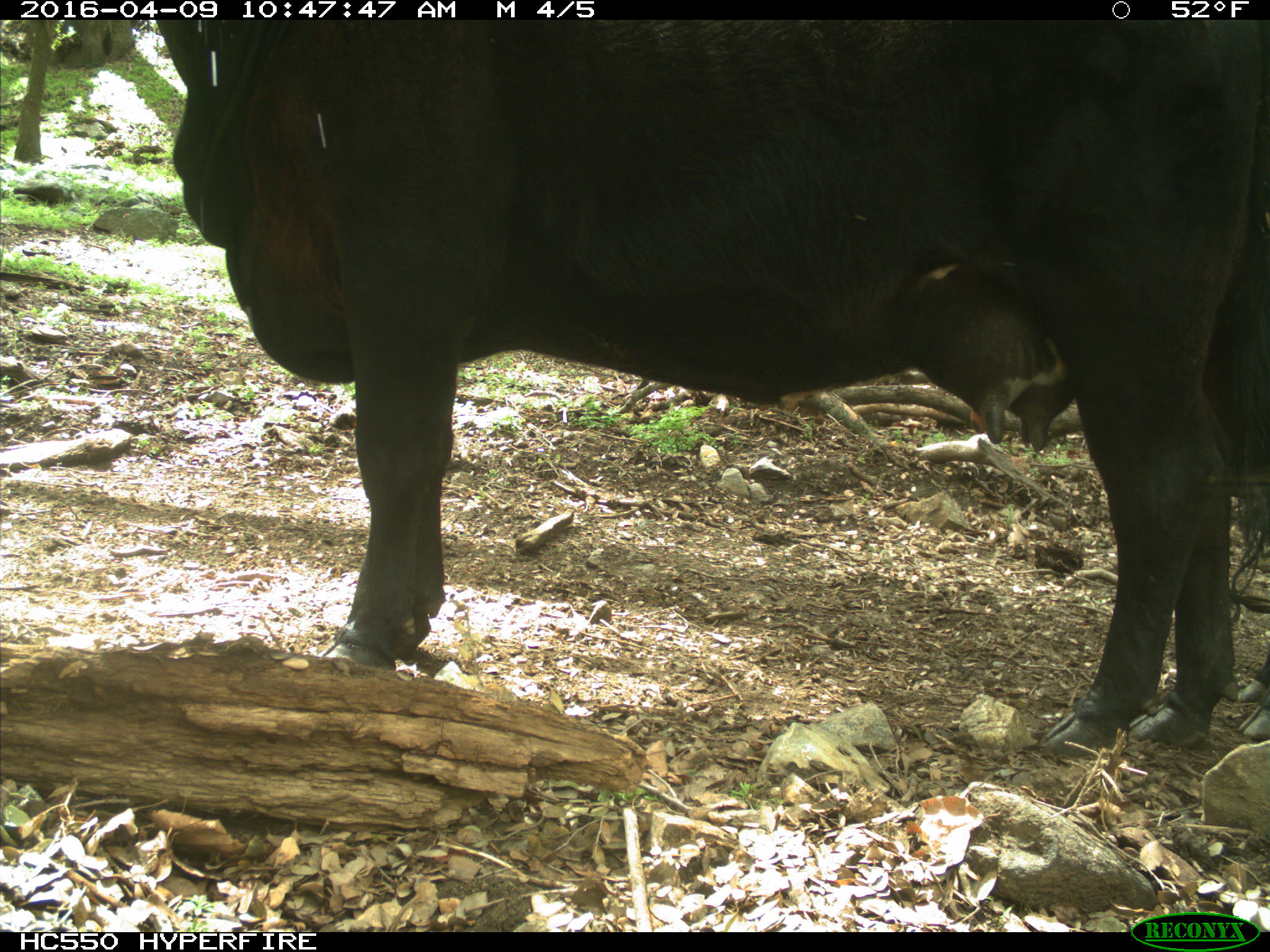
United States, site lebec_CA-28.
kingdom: Animalia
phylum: Chordata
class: Mammalia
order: Artiodactyla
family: Bovidae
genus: Bos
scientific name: Bos taurus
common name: domestic cow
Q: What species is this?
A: Bos taurus (domestic cow).